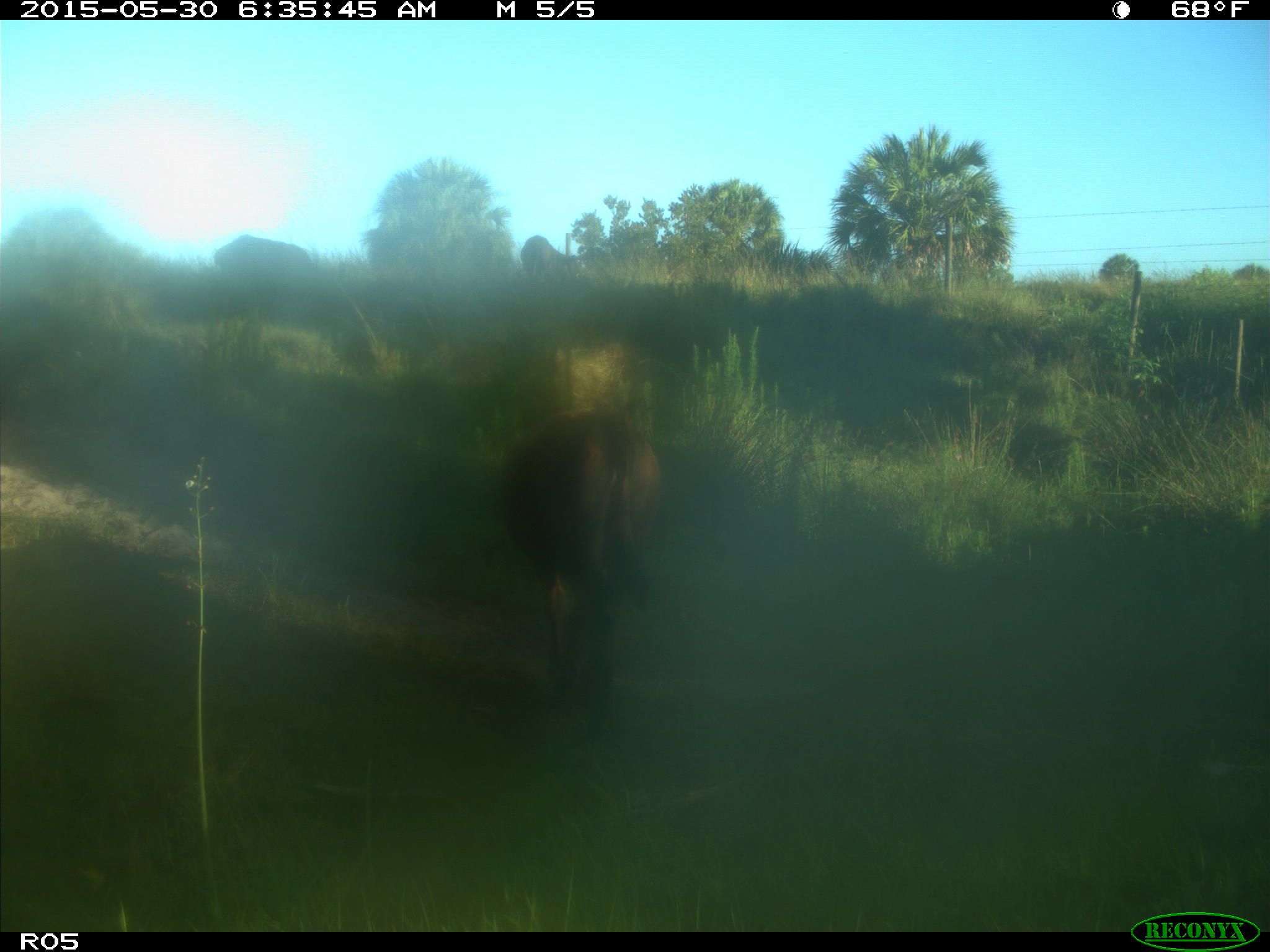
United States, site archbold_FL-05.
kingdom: Animalia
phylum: Chordata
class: Mammalia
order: Artiodactyla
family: Bovidae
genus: Bos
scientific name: Bos taurus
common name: domestic cow